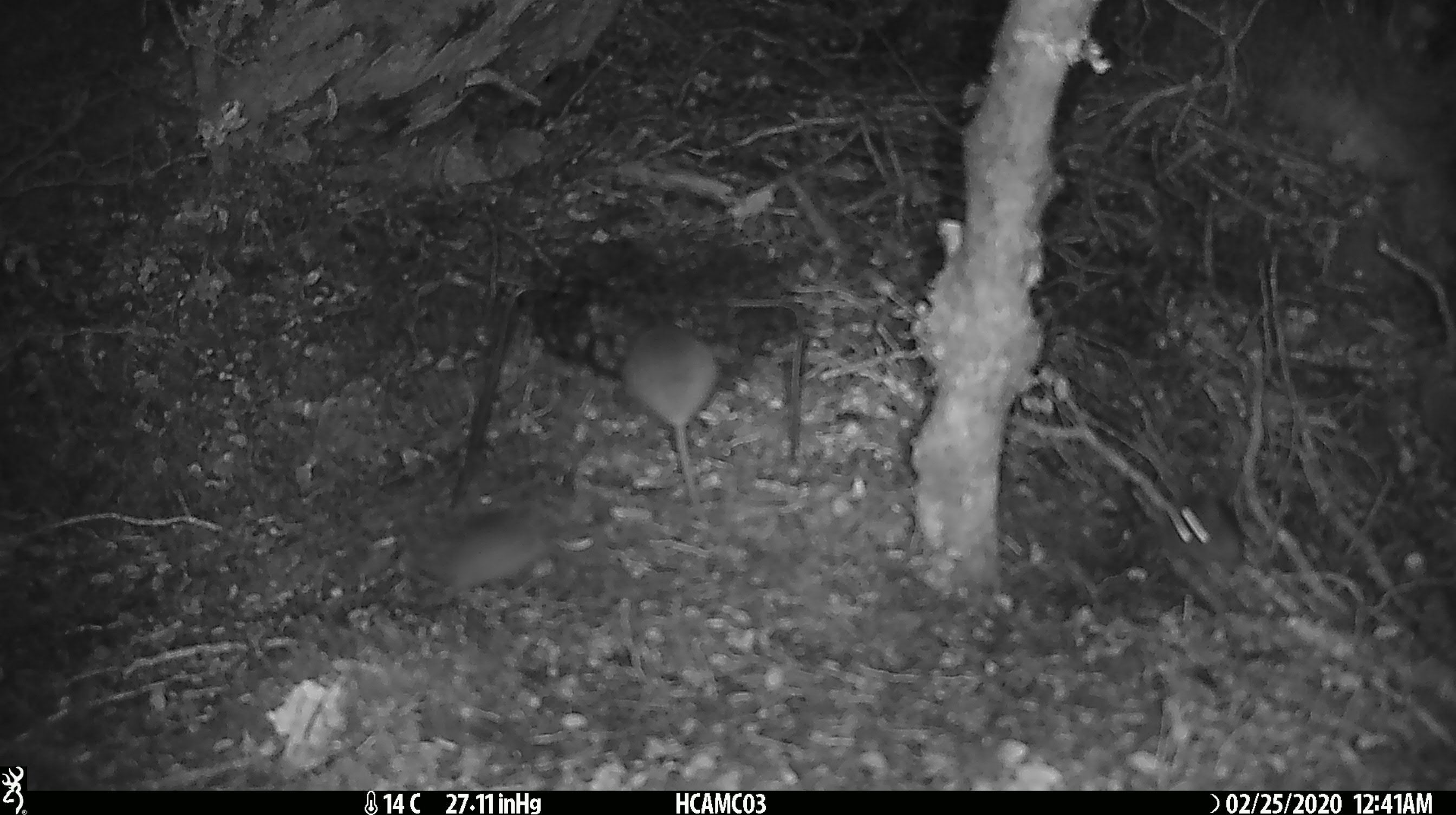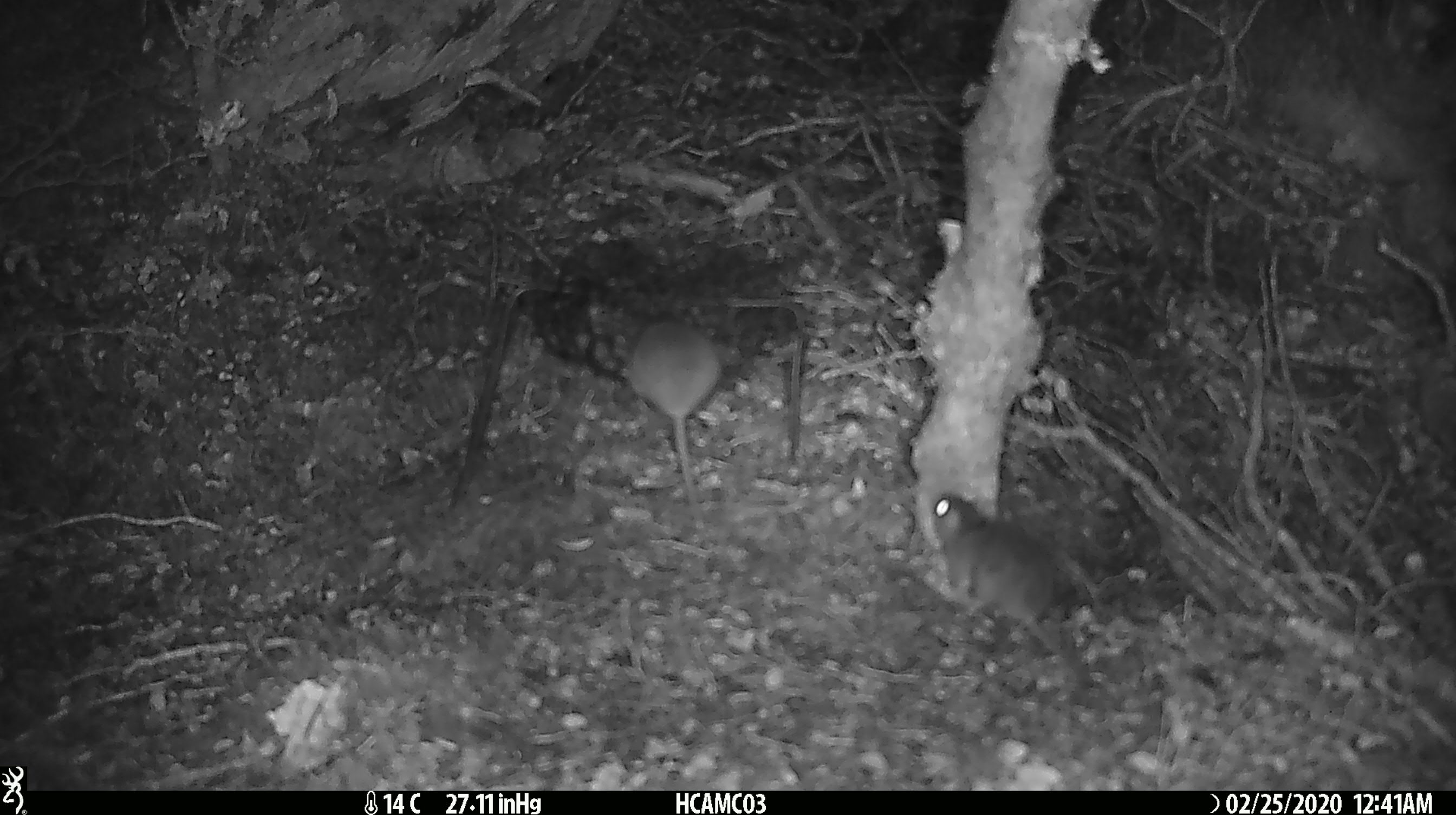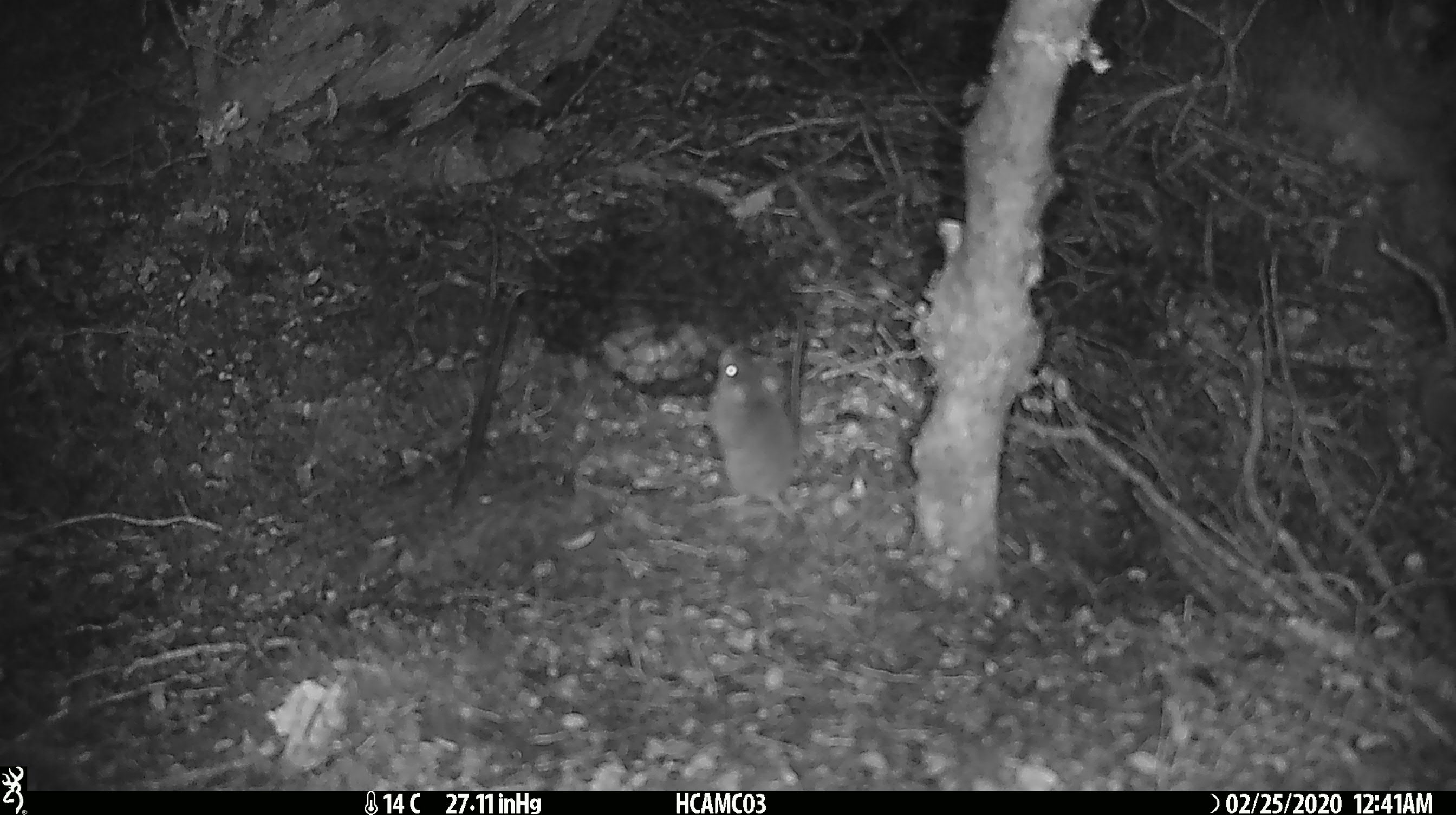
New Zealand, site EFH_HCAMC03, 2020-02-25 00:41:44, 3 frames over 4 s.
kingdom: Animalia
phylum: Chordata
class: Mammalia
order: Rodentia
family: Muridae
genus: Mus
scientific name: Mus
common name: mouse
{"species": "mouse (Mus)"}